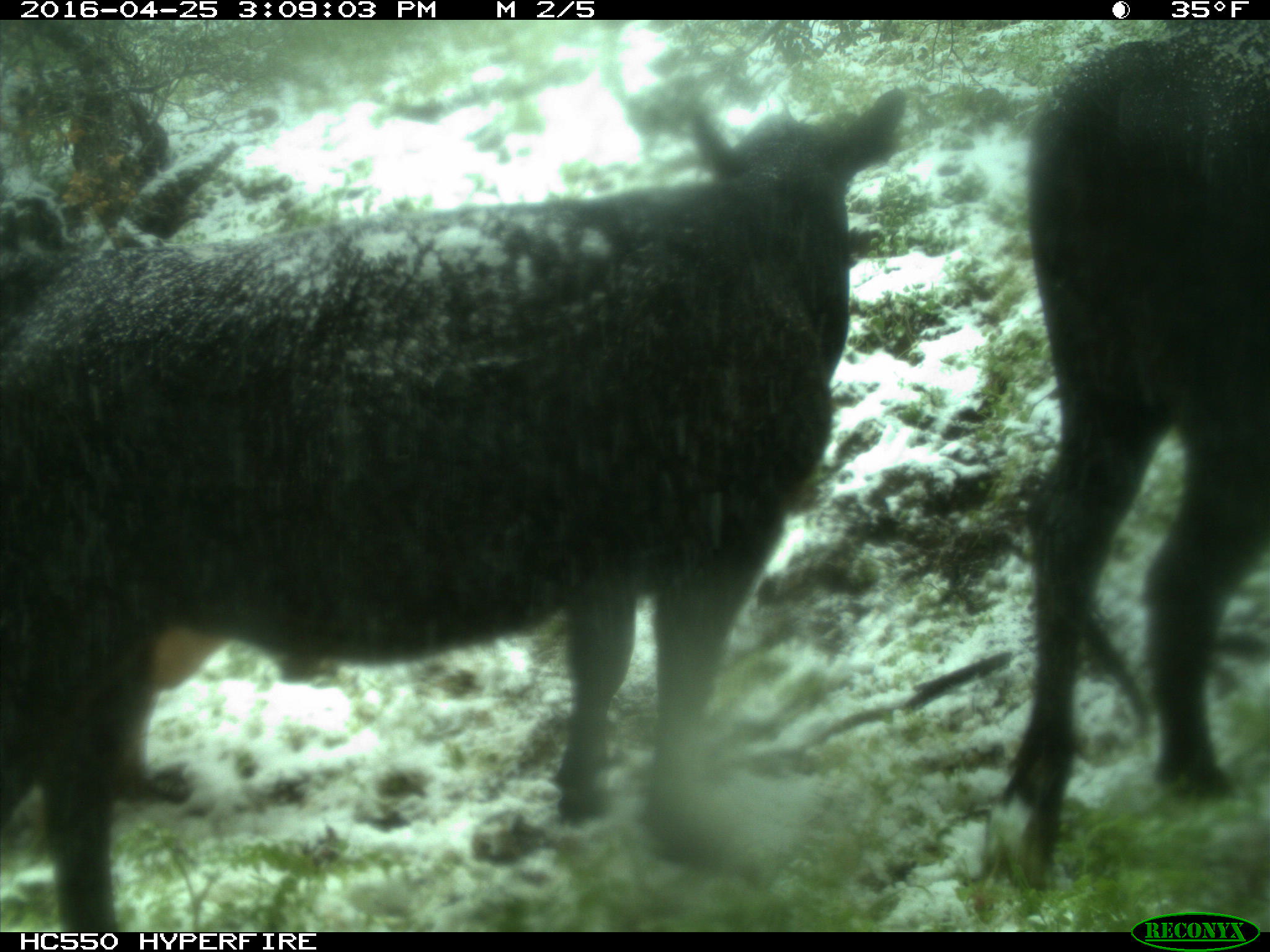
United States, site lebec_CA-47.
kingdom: Animalia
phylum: Chordata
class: Mammalia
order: Artiodactyla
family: Bovidae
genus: Bos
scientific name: Bos taurus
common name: domestic cow